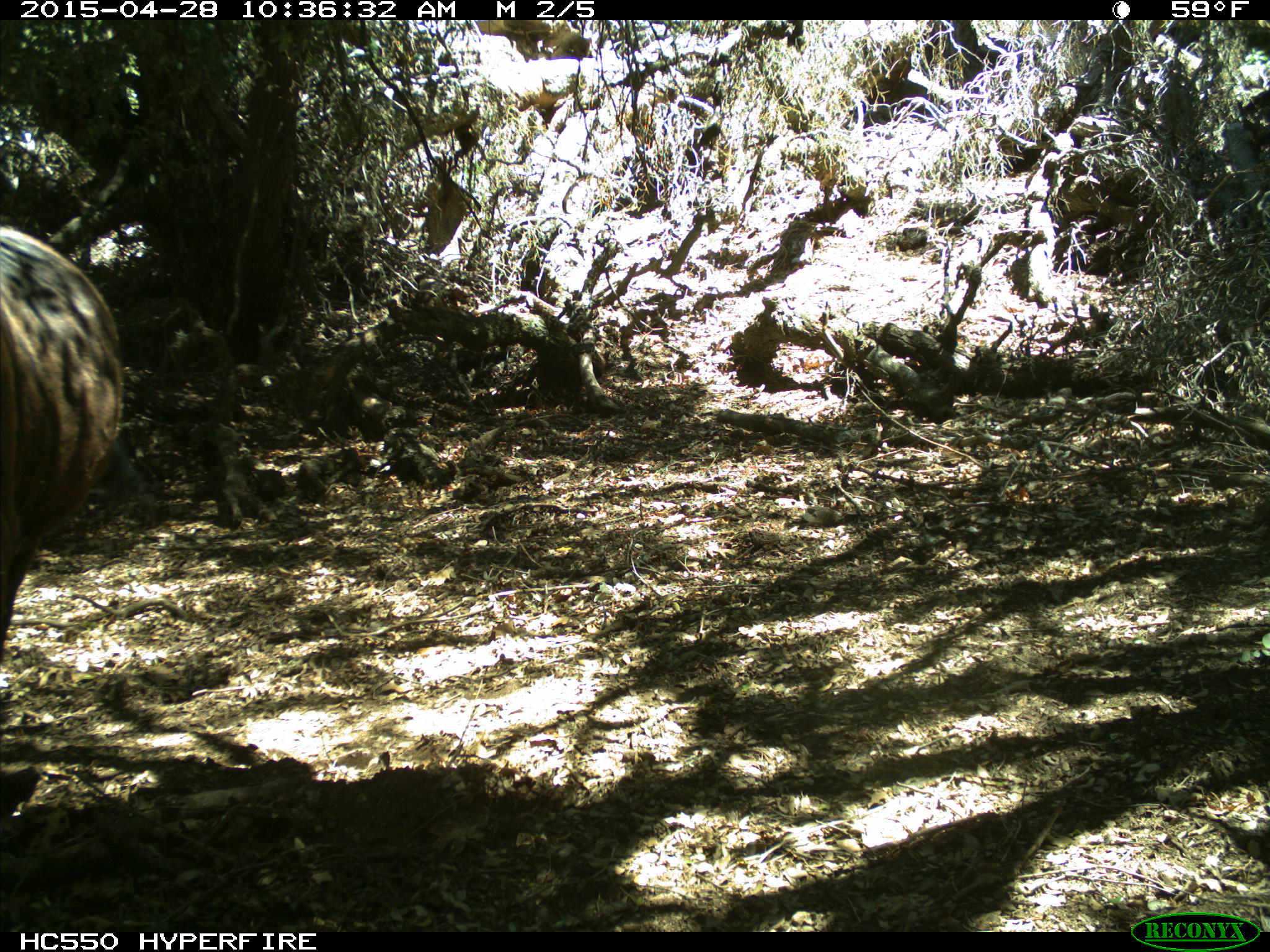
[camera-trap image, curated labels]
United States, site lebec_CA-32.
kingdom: Animalia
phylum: Chordata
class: Mammalia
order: Artiodactyla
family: Bovidae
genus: Bos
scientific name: Bos taurus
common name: domestic cow